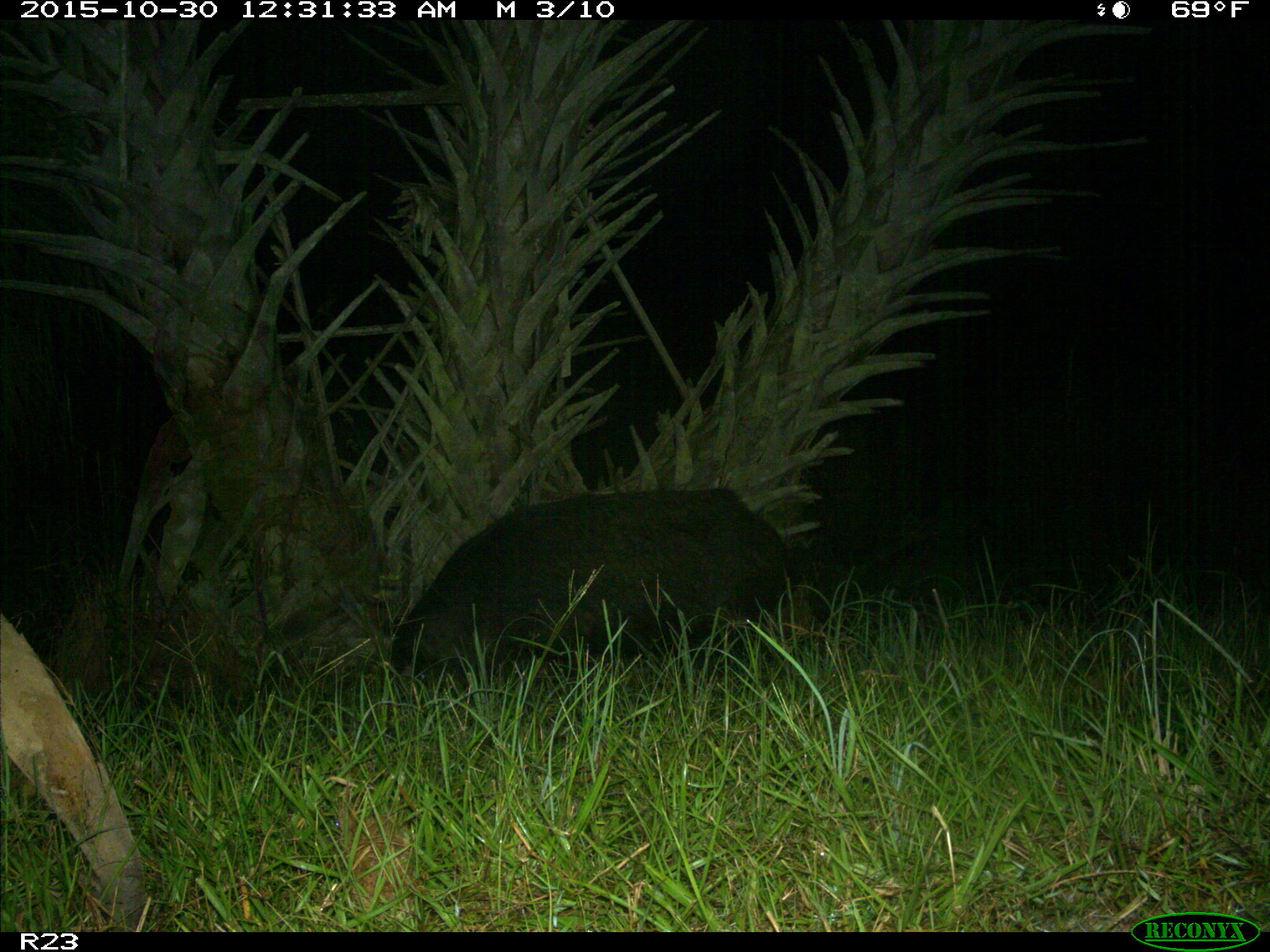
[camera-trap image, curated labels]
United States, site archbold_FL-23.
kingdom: Animalia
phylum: Chordata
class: Mammalia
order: Artiodactyla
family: Suidae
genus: Sus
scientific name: Sus scrofa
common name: wild boar